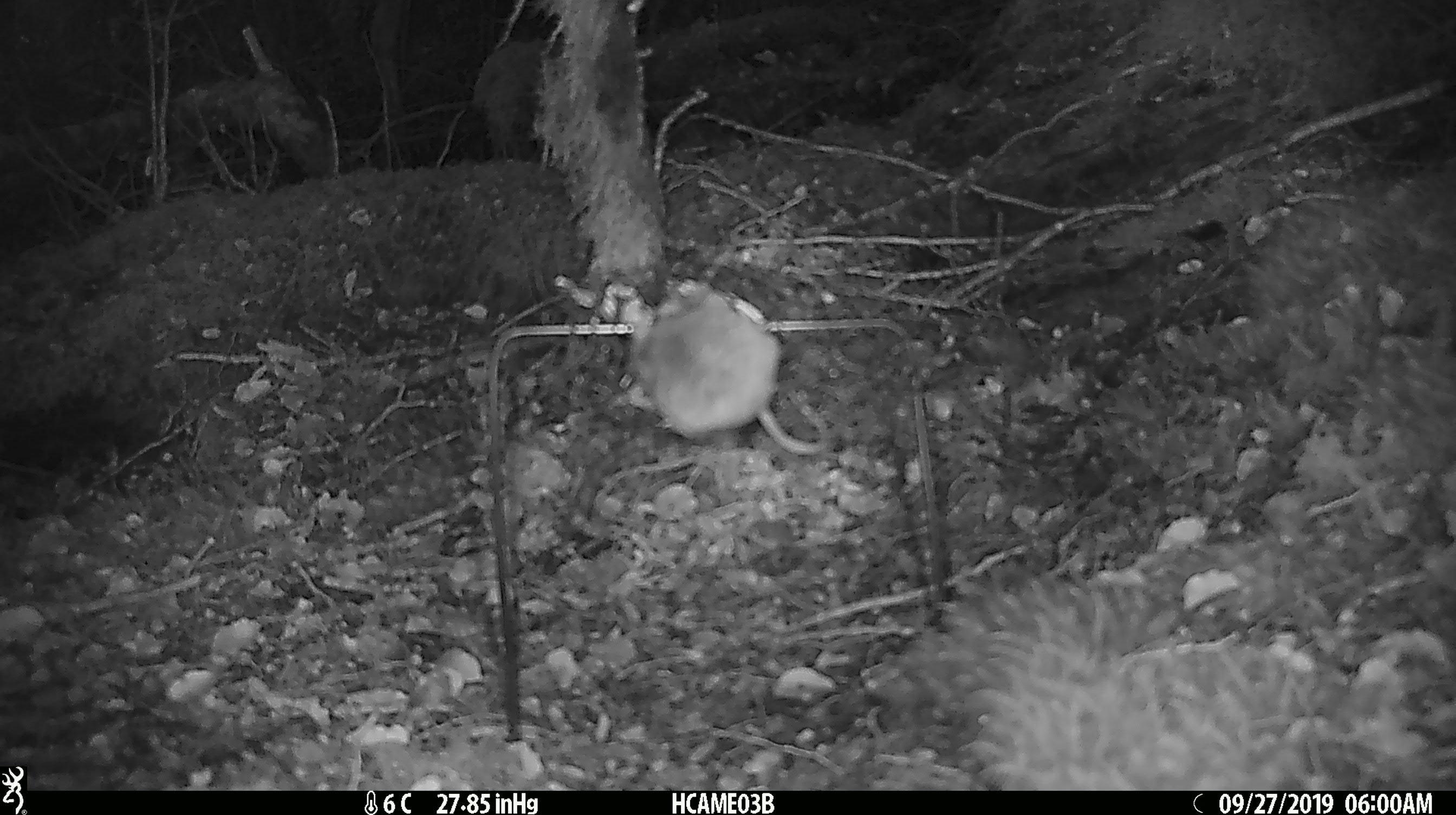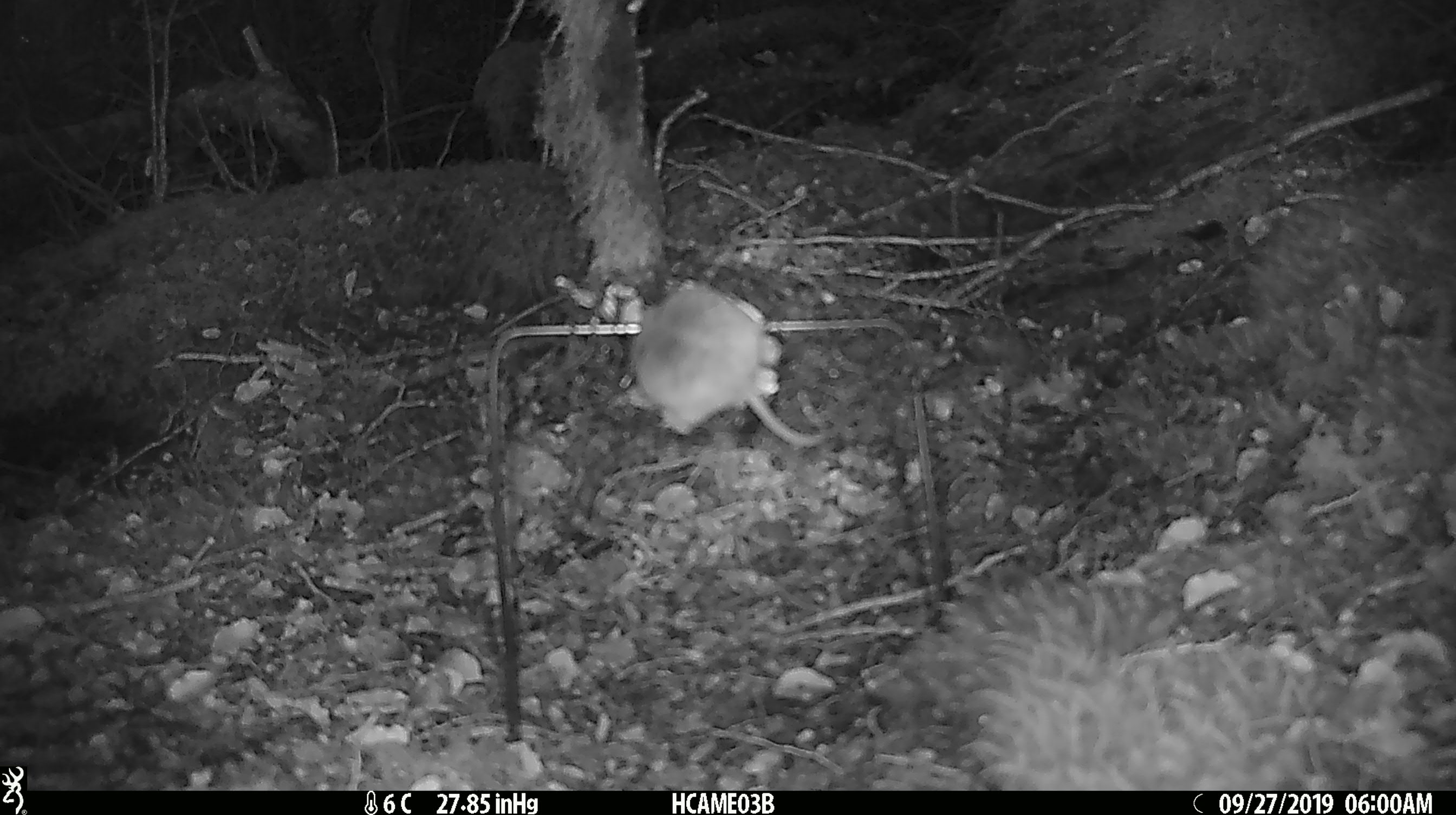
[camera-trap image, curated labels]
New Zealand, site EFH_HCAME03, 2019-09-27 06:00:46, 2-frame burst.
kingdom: Animalia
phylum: Chordata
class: Mammalia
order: Rodentia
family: Muridae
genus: Mus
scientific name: Mus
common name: mouse